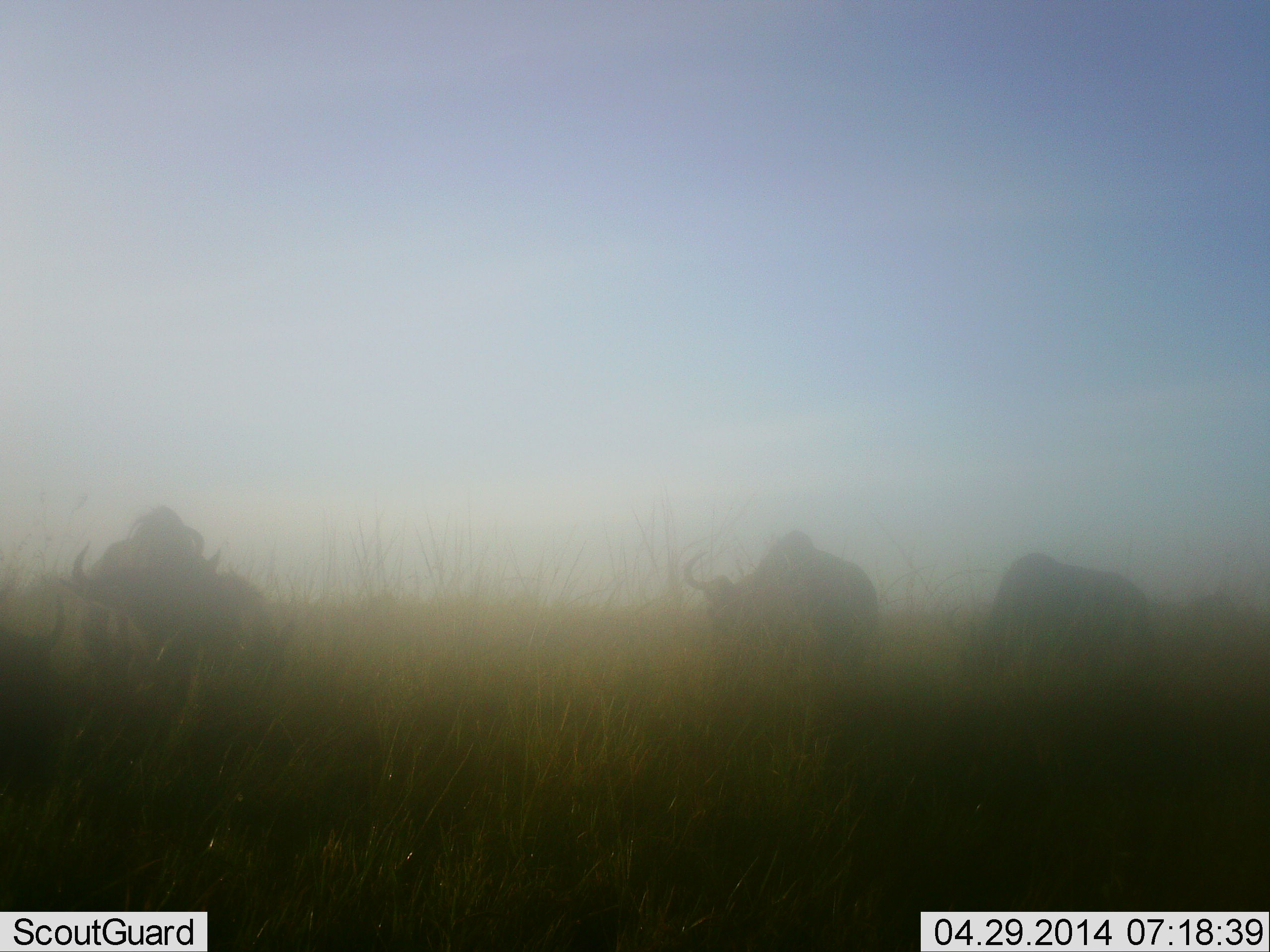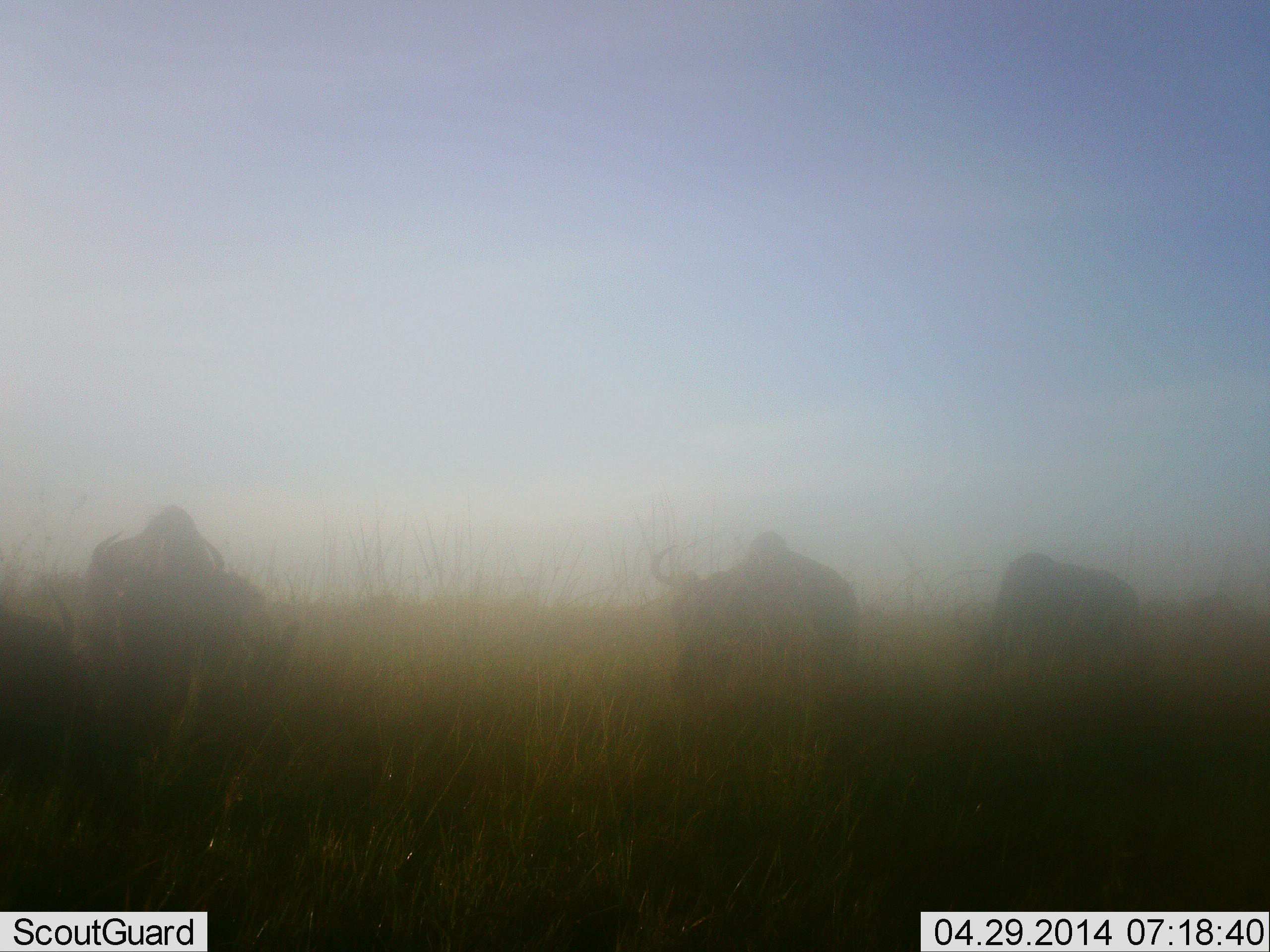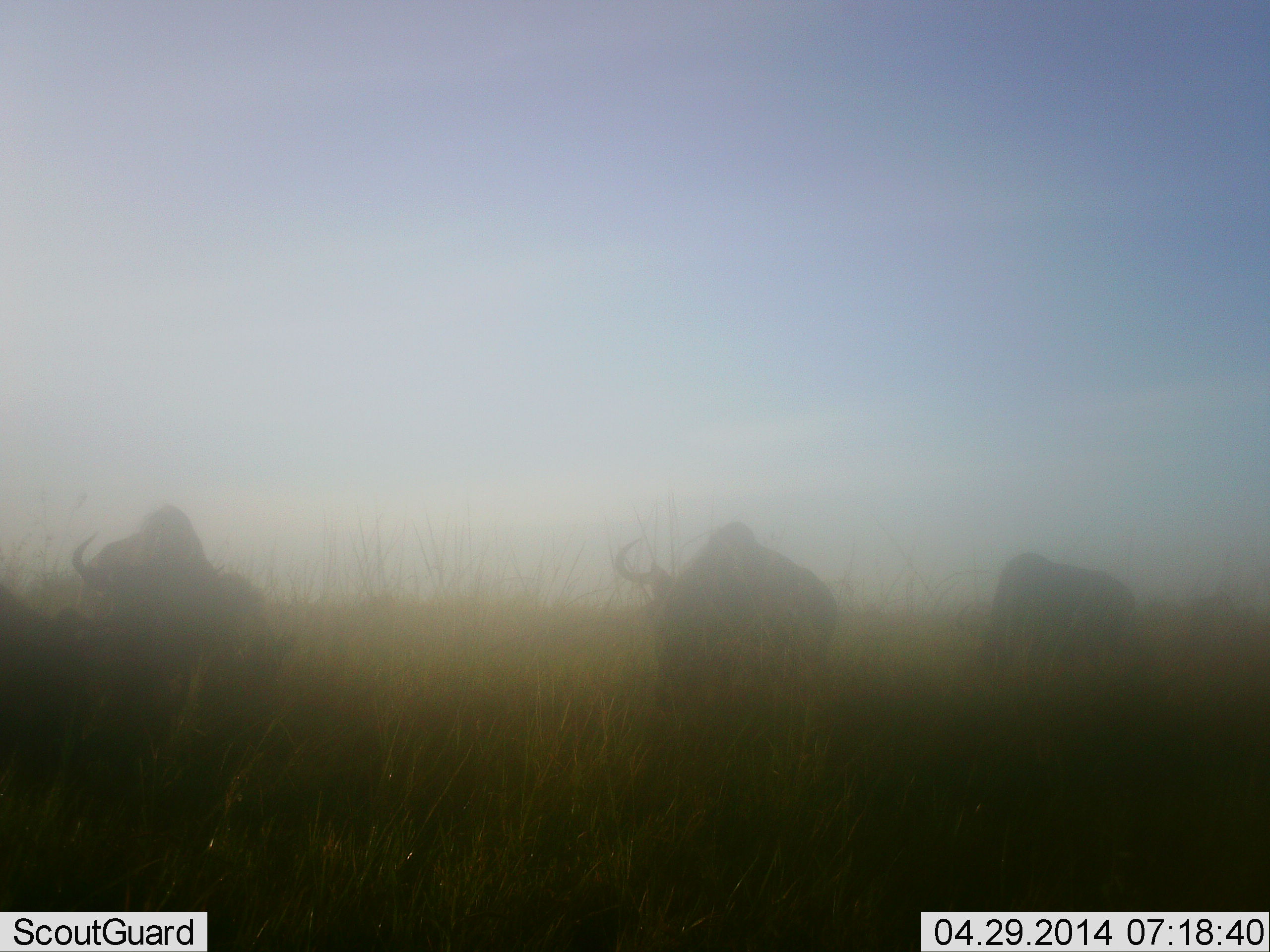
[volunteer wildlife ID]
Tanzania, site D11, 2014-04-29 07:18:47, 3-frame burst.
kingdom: Animalia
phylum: Chordata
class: Mammalia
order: Artiodactyla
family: Bovidae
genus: Connochaetes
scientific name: Connochaetes taurinus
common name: blue wildebeest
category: wildebeest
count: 4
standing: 30%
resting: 10%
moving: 40%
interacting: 0%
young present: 0%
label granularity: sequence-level